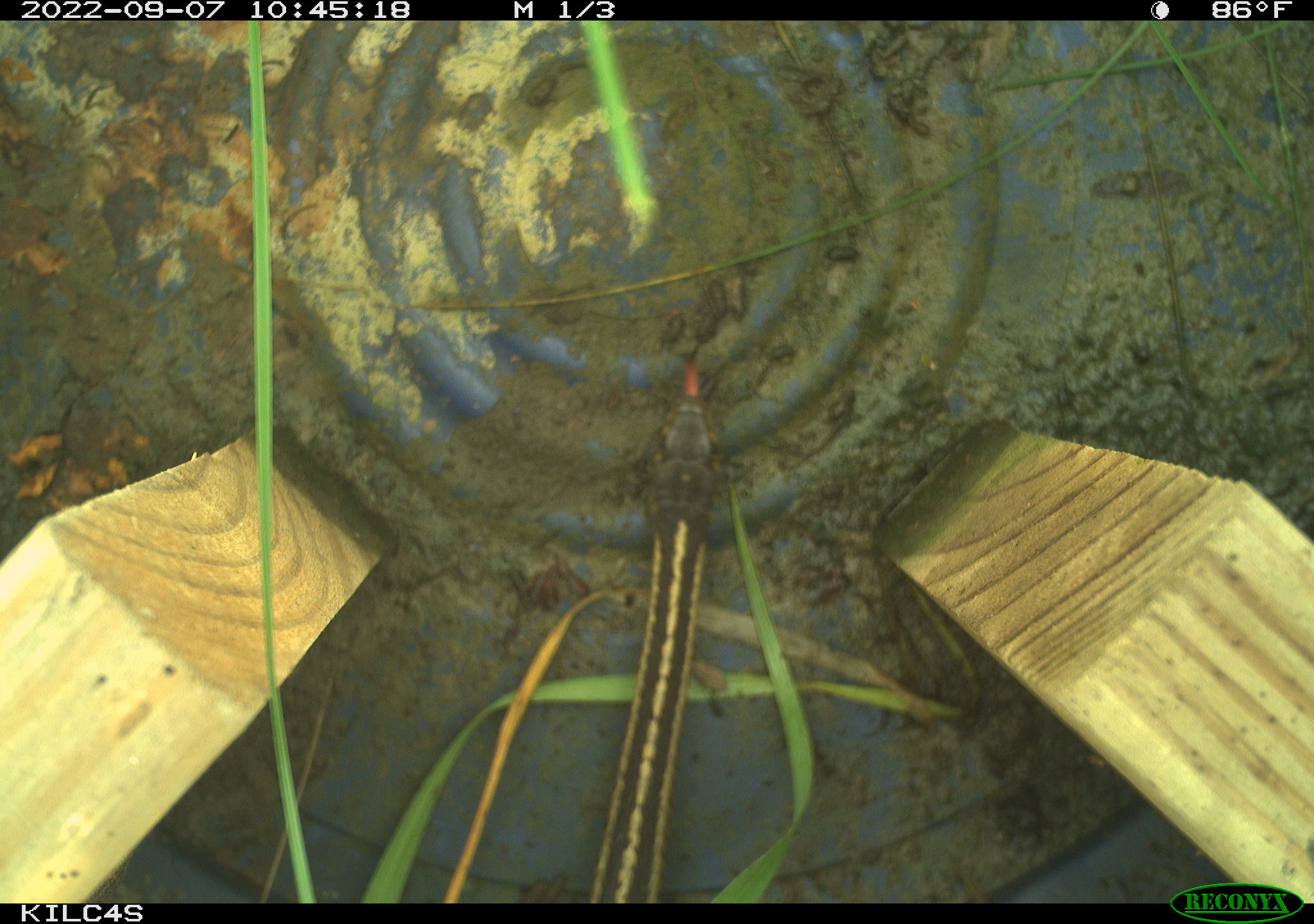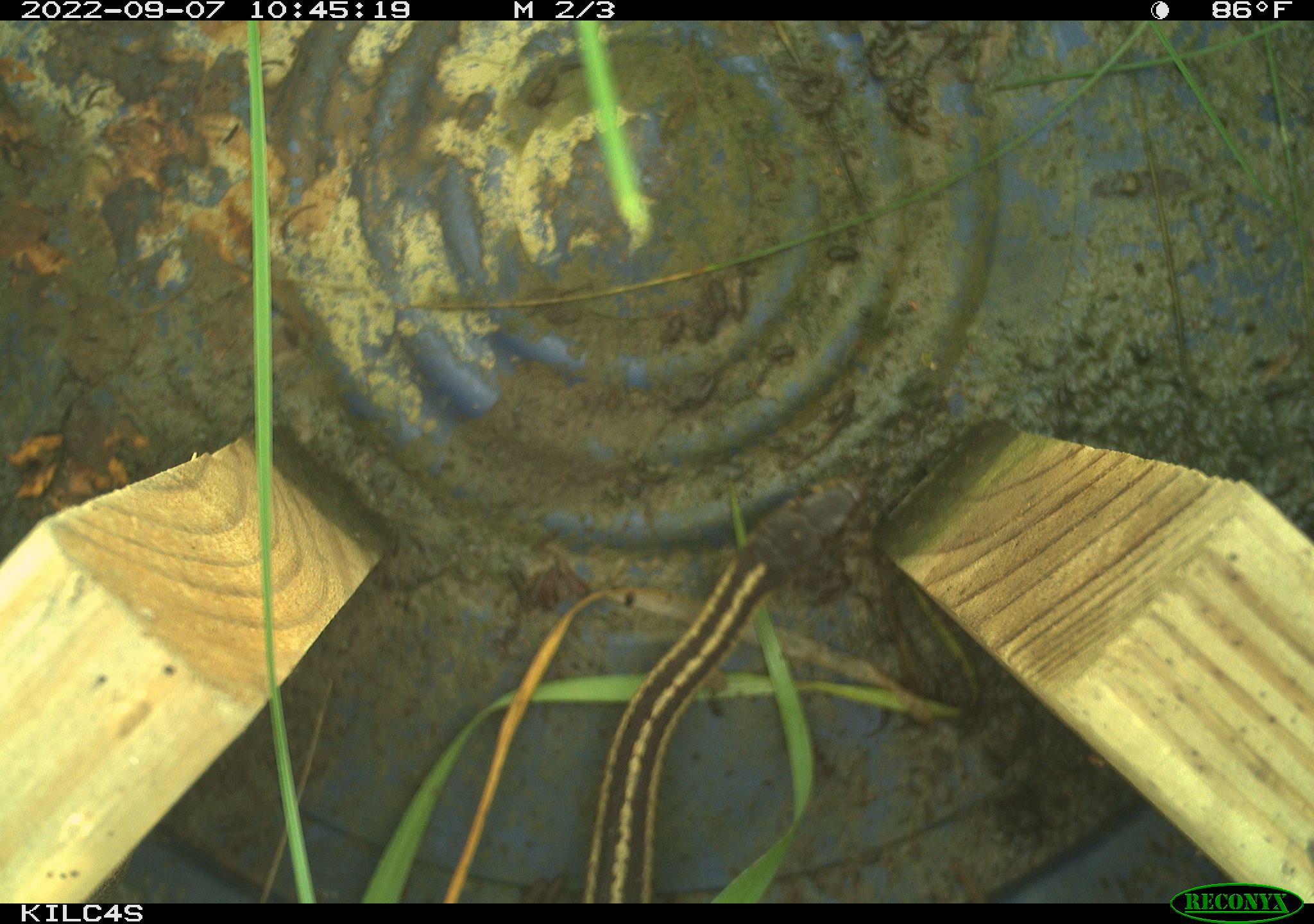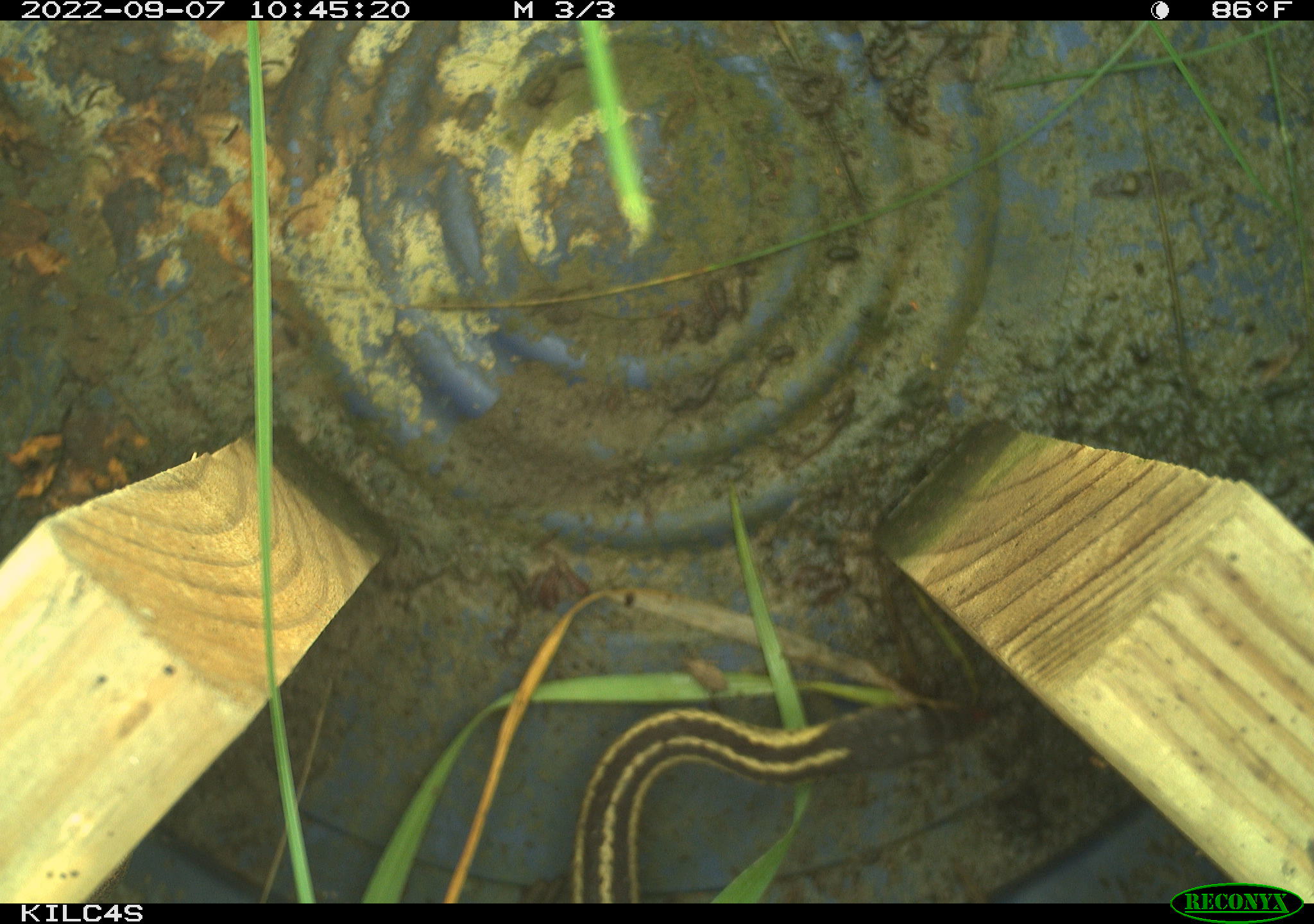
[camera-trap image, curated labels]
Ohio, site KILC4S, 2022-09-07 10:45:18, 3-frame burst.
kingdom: Animalia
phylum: Chordata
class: Reptilia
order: Squamata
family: Colubridae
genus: Thamnophis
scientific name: Thamnophis sirtalis sirtalis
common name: eastern gartersnake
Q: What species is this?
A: Eastern gartersnake (Thamnophis sirtalis sirtalis).